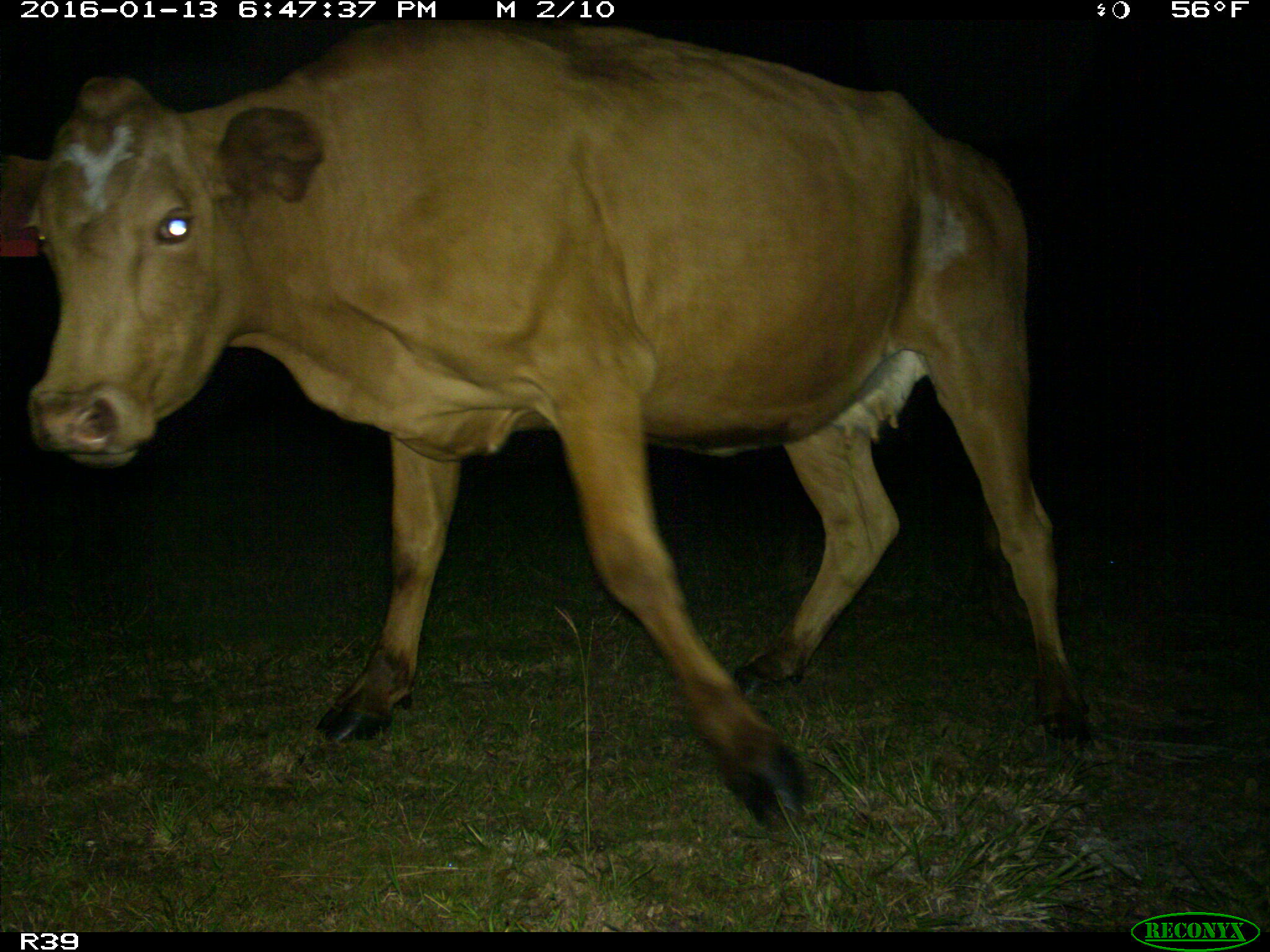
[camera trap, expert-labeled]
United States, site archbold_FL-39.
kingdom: Animalia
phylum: Chordata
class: Mammalia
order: Artiodactyla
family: Bovidae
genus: Bos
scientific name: Bos taurus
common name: domestic cow